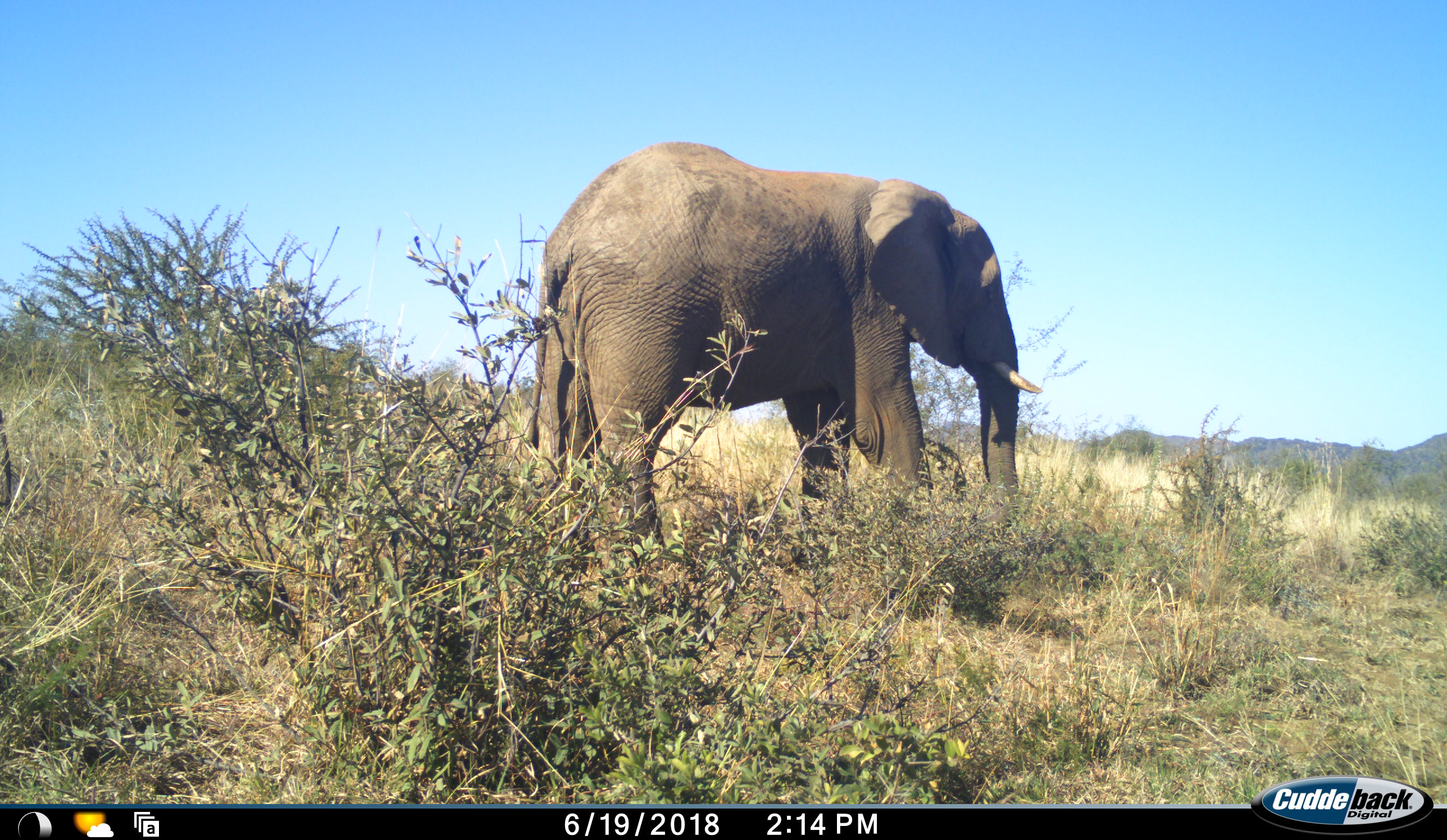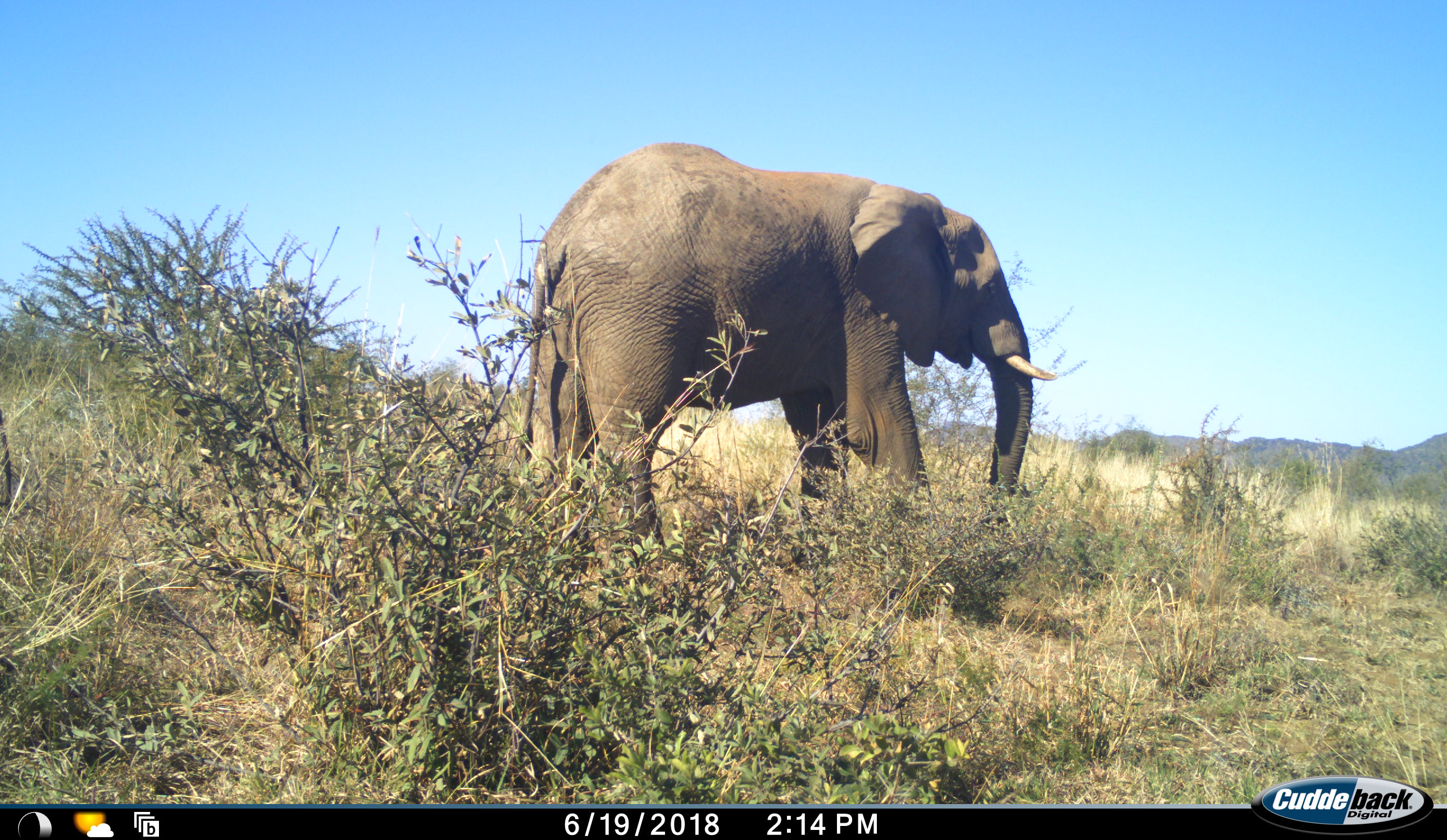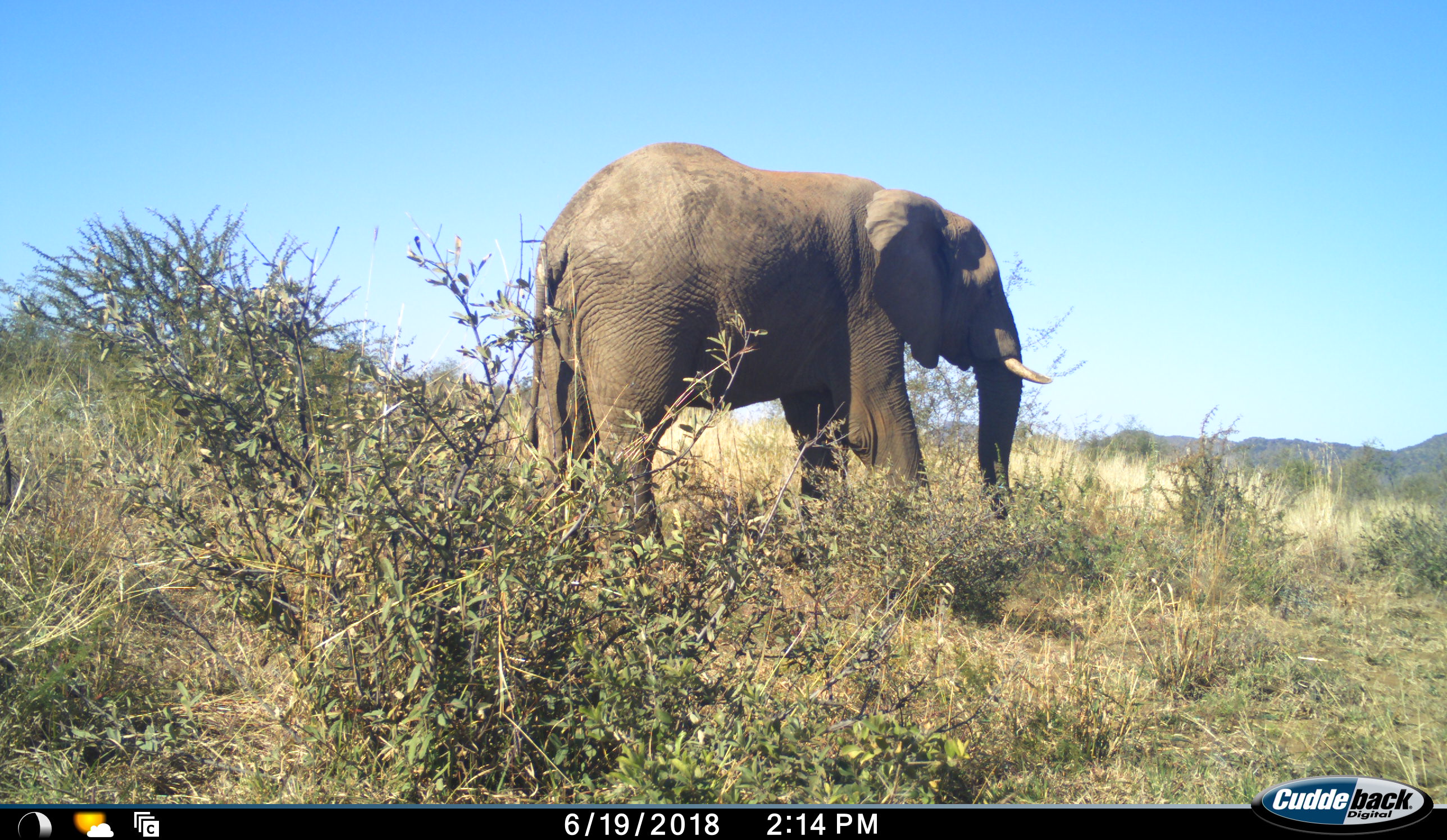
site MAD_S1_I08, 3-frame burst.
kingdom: Animalia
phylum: Chordata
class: Mammalia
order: Proboscidea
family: Elephantidae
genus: Loxodonta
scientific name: Loxodonta africana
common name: african bush elephant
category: elephant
Elephant (african bush elephant) (Loxodonta africana), count 1. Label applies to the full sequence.